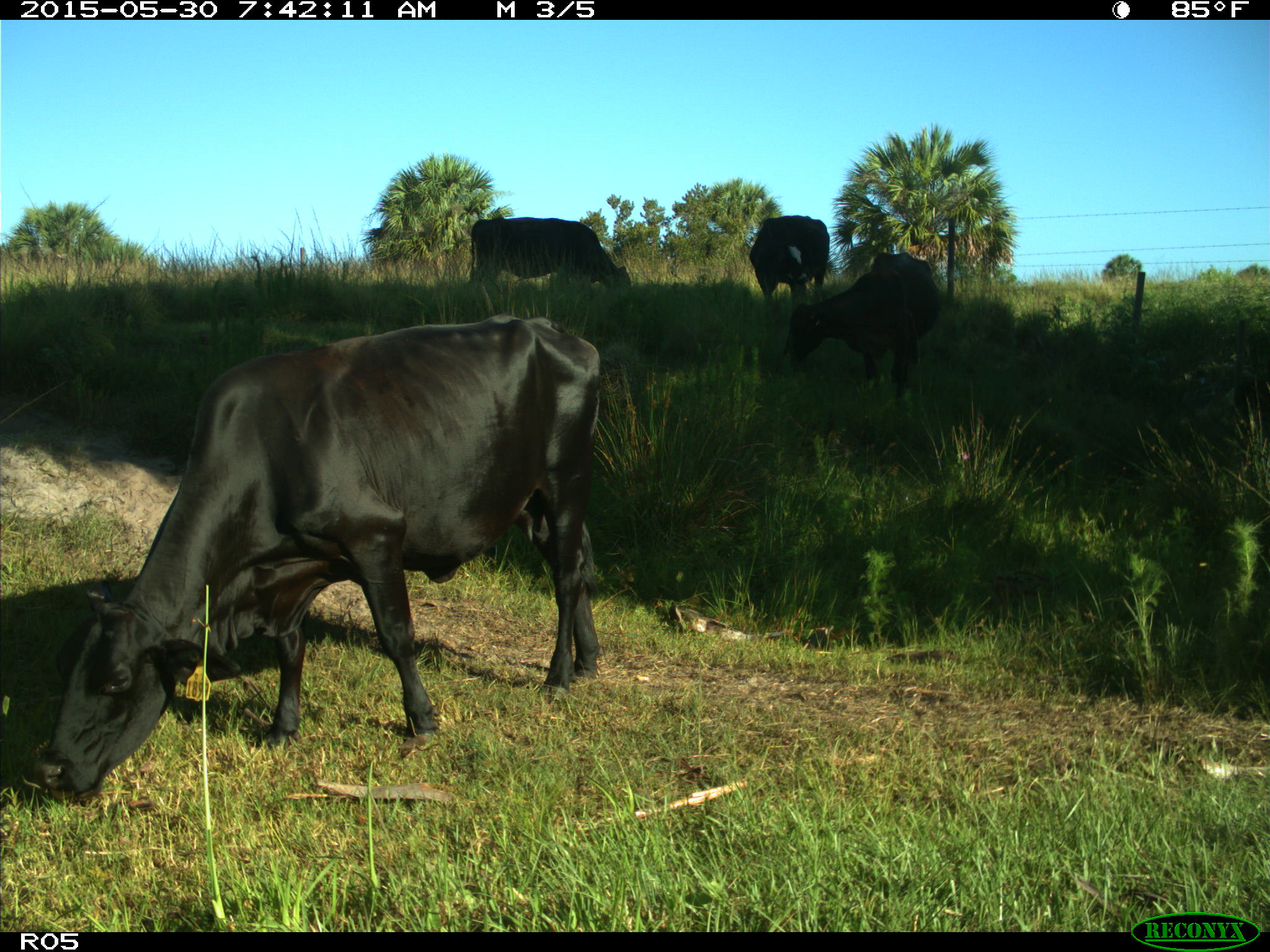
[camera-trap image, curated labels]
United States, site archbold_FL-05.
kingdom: Animalia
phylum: Chordata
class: Mammalia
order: Artiodactyla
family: Bovidae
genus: Bos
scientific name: Bos taurus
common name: domestic cow